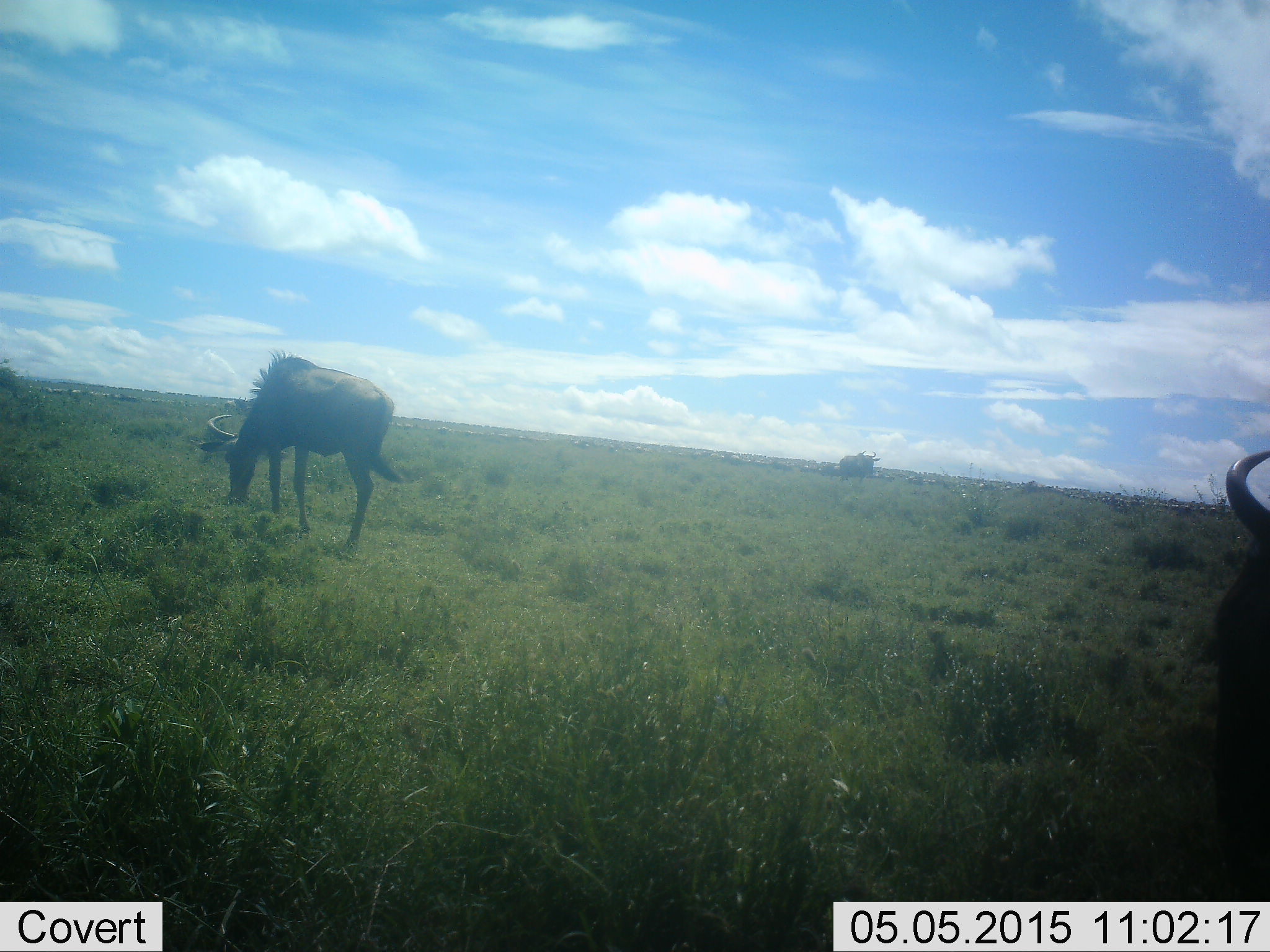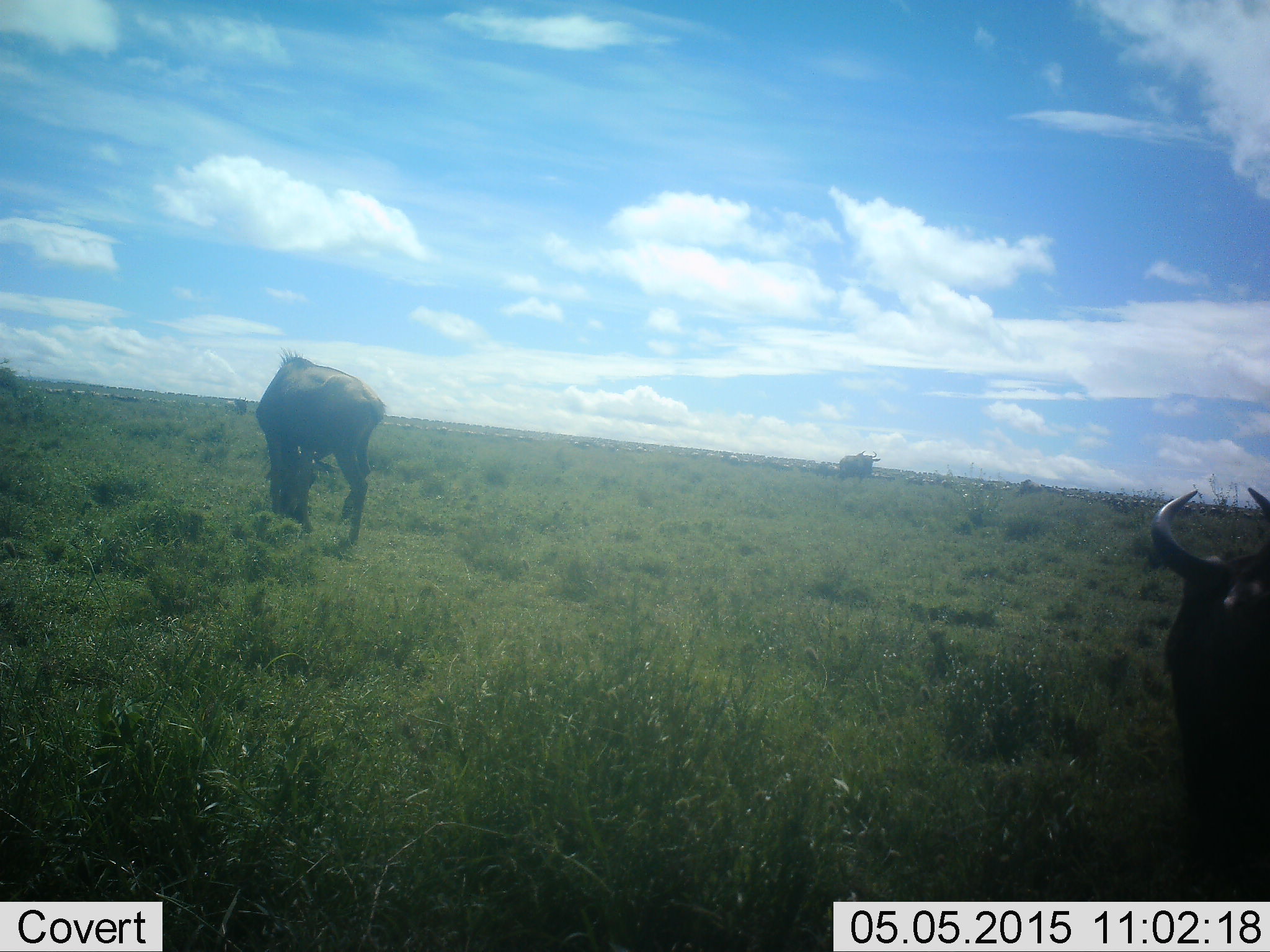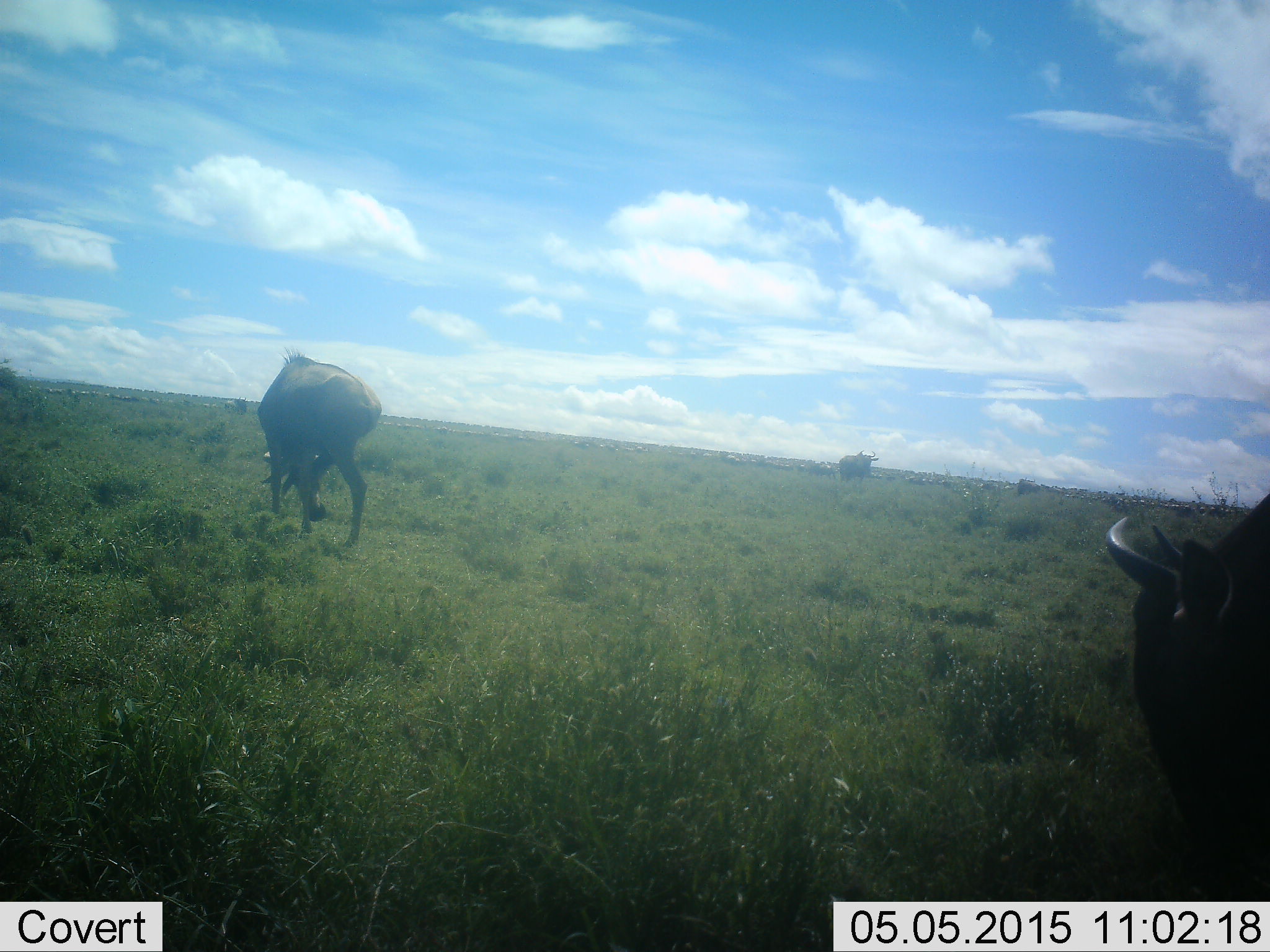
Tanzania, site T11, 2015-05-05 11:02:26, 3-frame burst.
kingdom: Animalia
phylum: Chordata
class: Mammalia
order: Artiodactyla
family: Bovidae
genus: Connochaetes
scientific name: Connochaetes taurinus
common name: blue wildebeest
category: wildebeest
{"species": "wildebeest (blue wildebeest) (Connochaetes taurinus)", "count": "3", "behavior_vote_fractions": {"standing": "70%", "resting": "0%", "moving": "20%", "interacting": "0%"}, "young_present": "0%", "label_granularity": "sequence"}